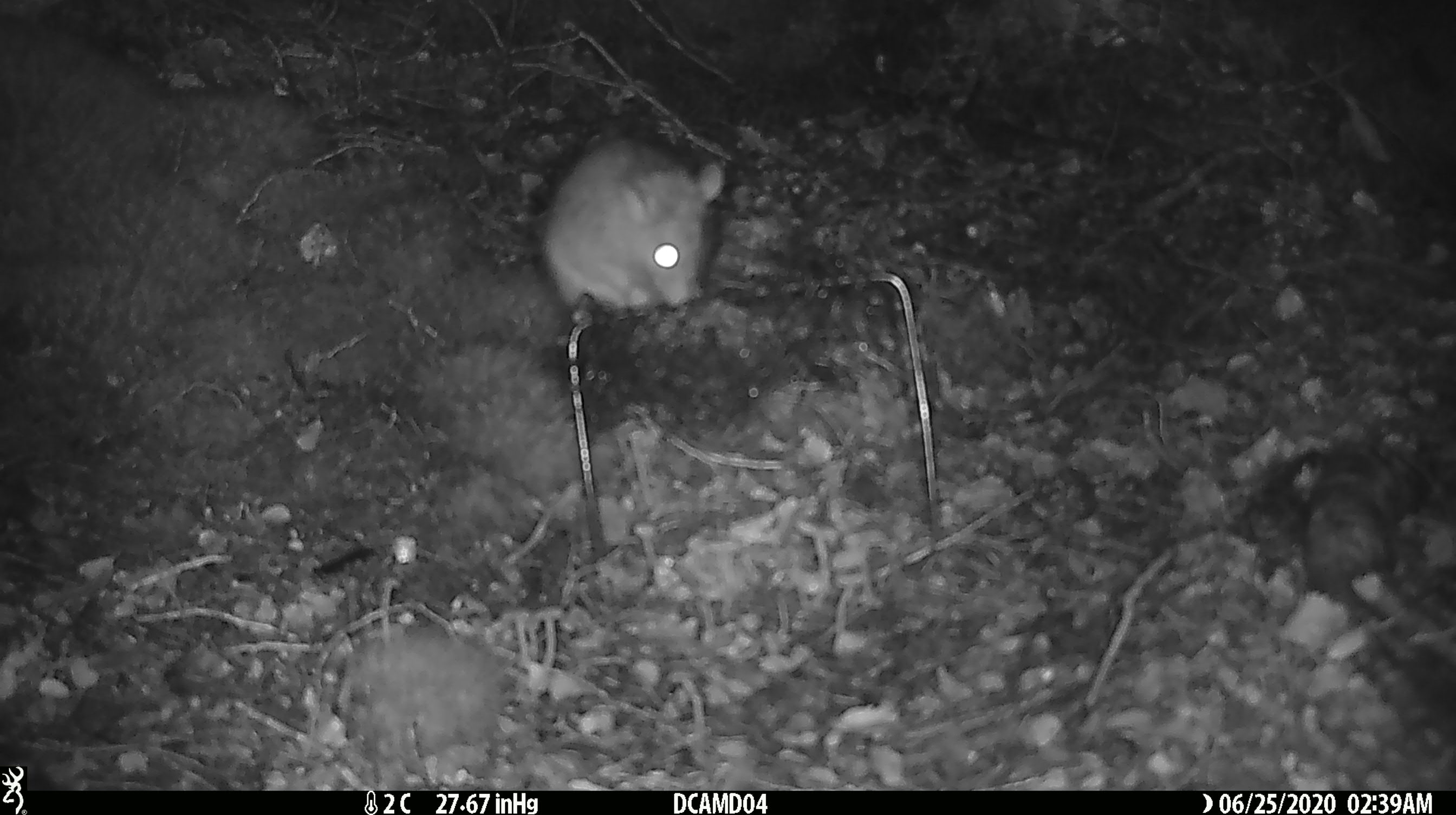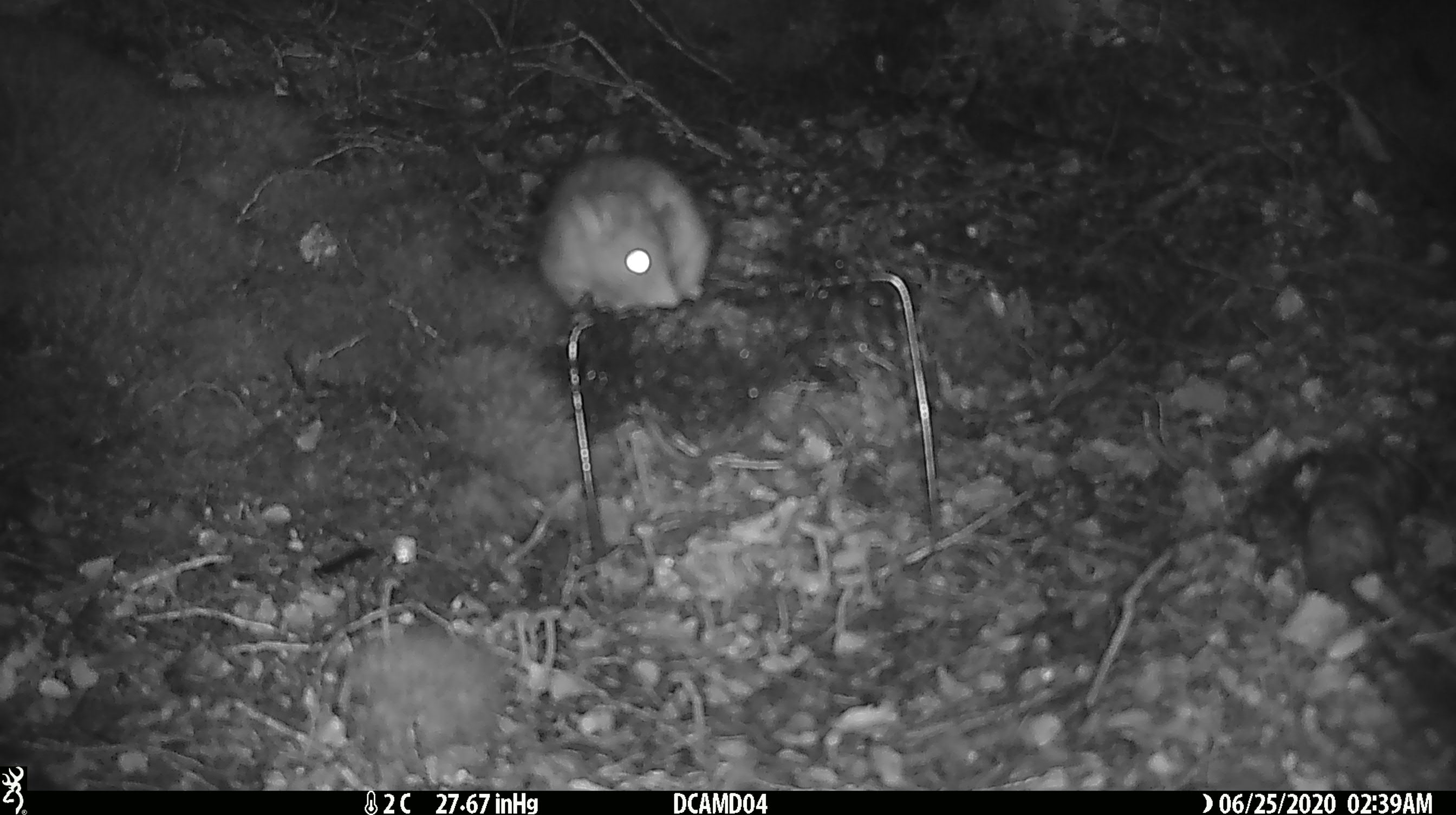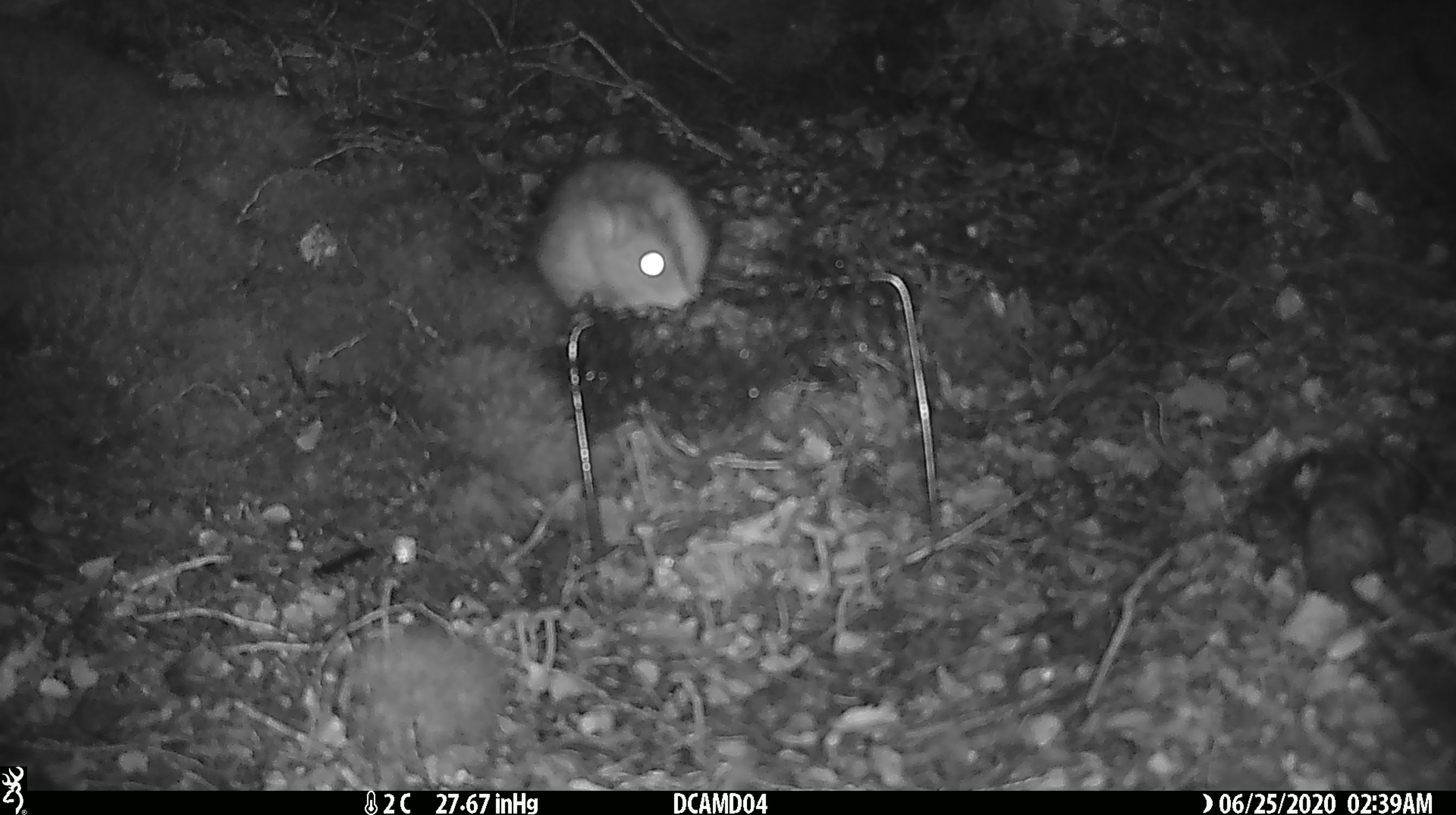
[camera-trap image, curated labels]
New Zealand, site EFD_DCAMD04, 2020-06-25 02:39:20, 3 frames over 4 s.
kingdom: Animalia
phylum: Chordata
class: Mammalia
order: Rodentia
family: Muridae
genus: Rattus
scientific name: Rattus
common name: rat